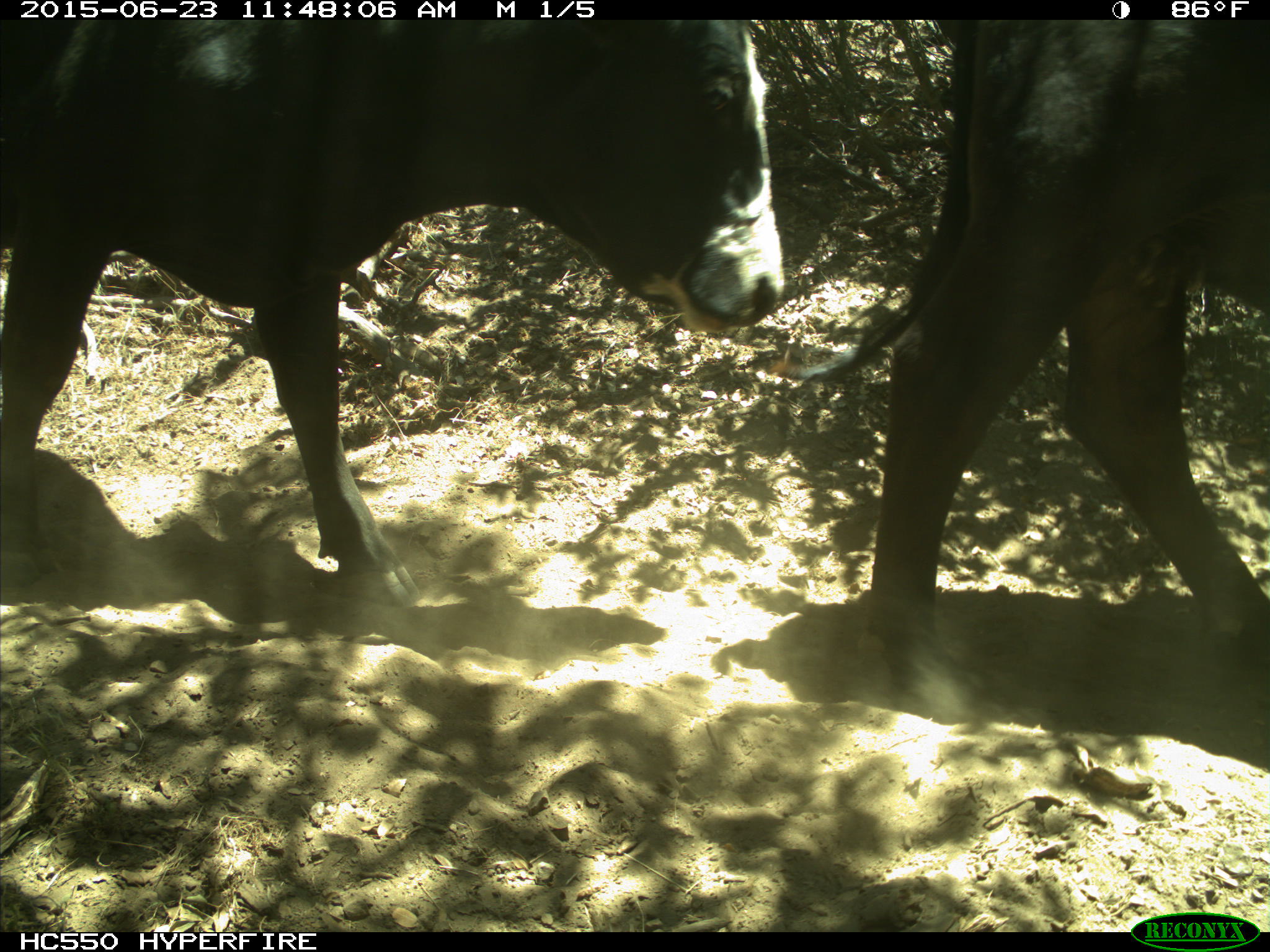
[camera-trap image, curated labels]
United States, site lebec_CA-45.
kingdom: Animalia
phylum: Chordata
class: Mammalia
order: Artiodactyla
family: Bovidae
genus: Bos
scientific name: Bos taurus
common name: domestic cow